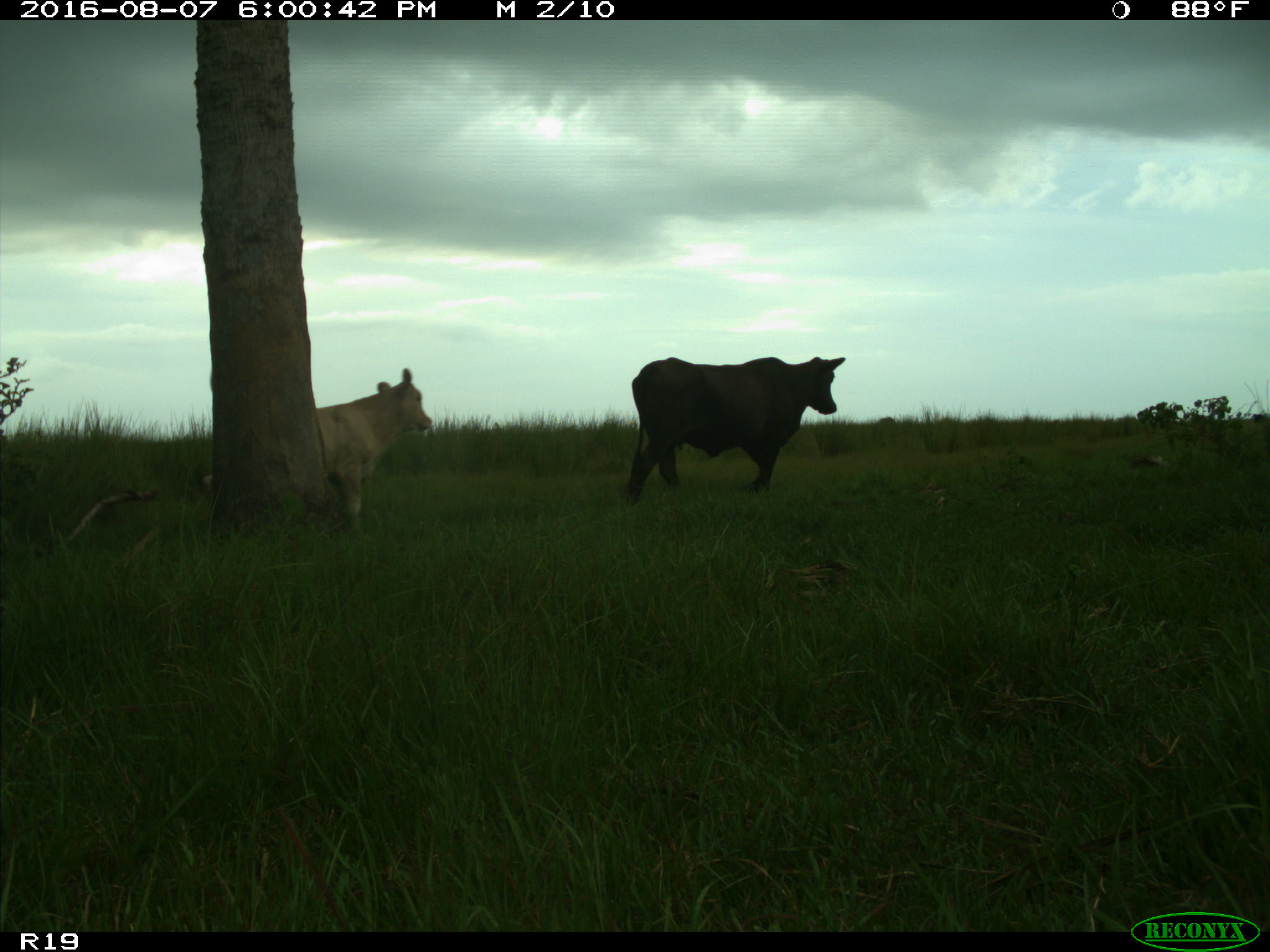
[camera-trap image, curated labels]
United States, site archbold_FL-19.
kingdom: Animalia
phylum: Chordata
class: Mammalia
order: Artiodactyla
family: Bovidae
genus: Bos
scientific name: Bos taurus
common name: domestic cow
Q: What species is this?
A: Bos taurus (domestic cow).